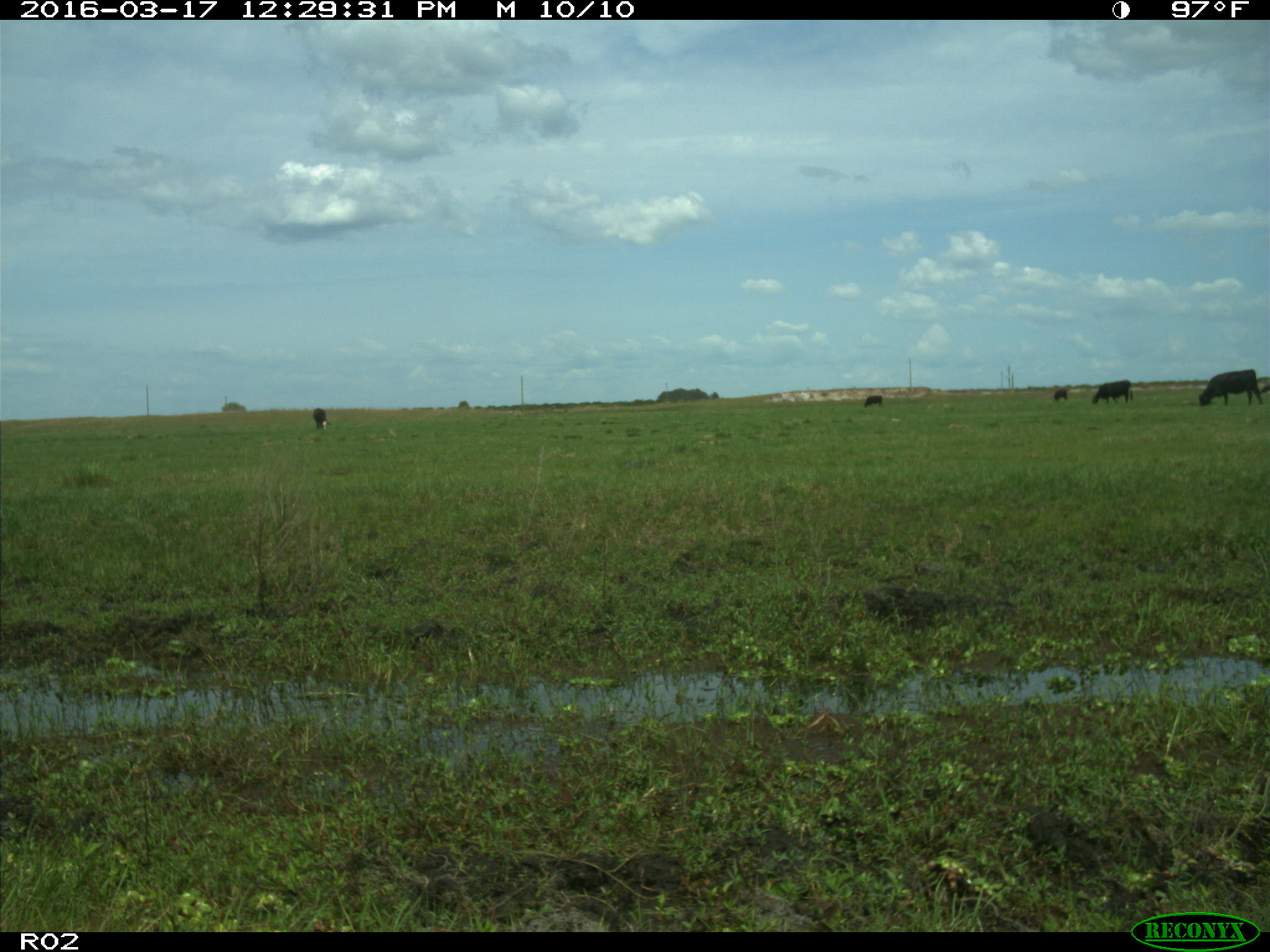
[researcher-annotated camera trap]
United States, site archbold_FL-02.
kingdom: Animalia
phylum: Chordata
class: Mammalia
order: Artiodactyla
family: Bovidae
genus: Bos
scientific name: Bos taurus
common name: domestic cow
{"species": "Bos taurus (domestic cow)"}